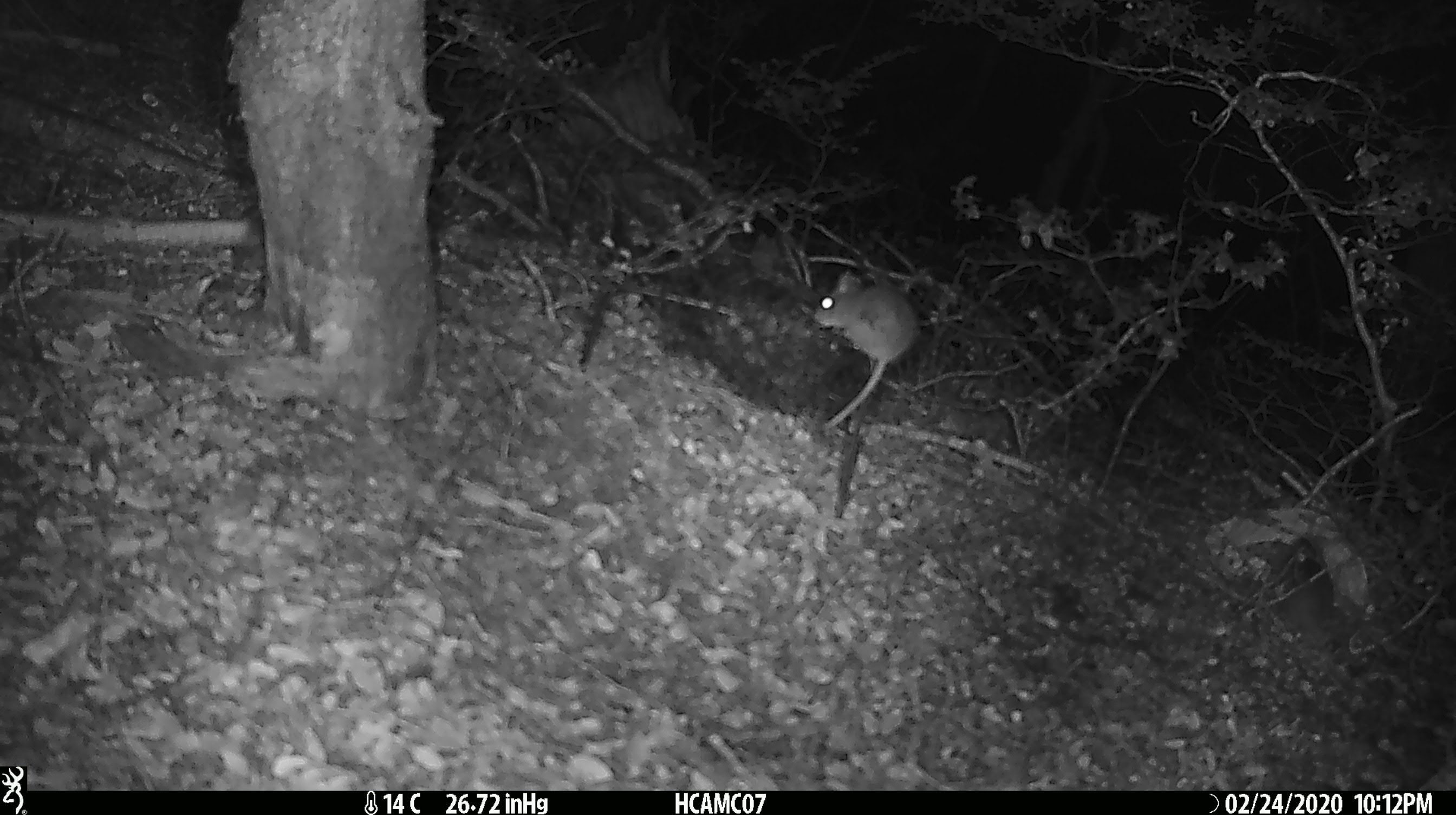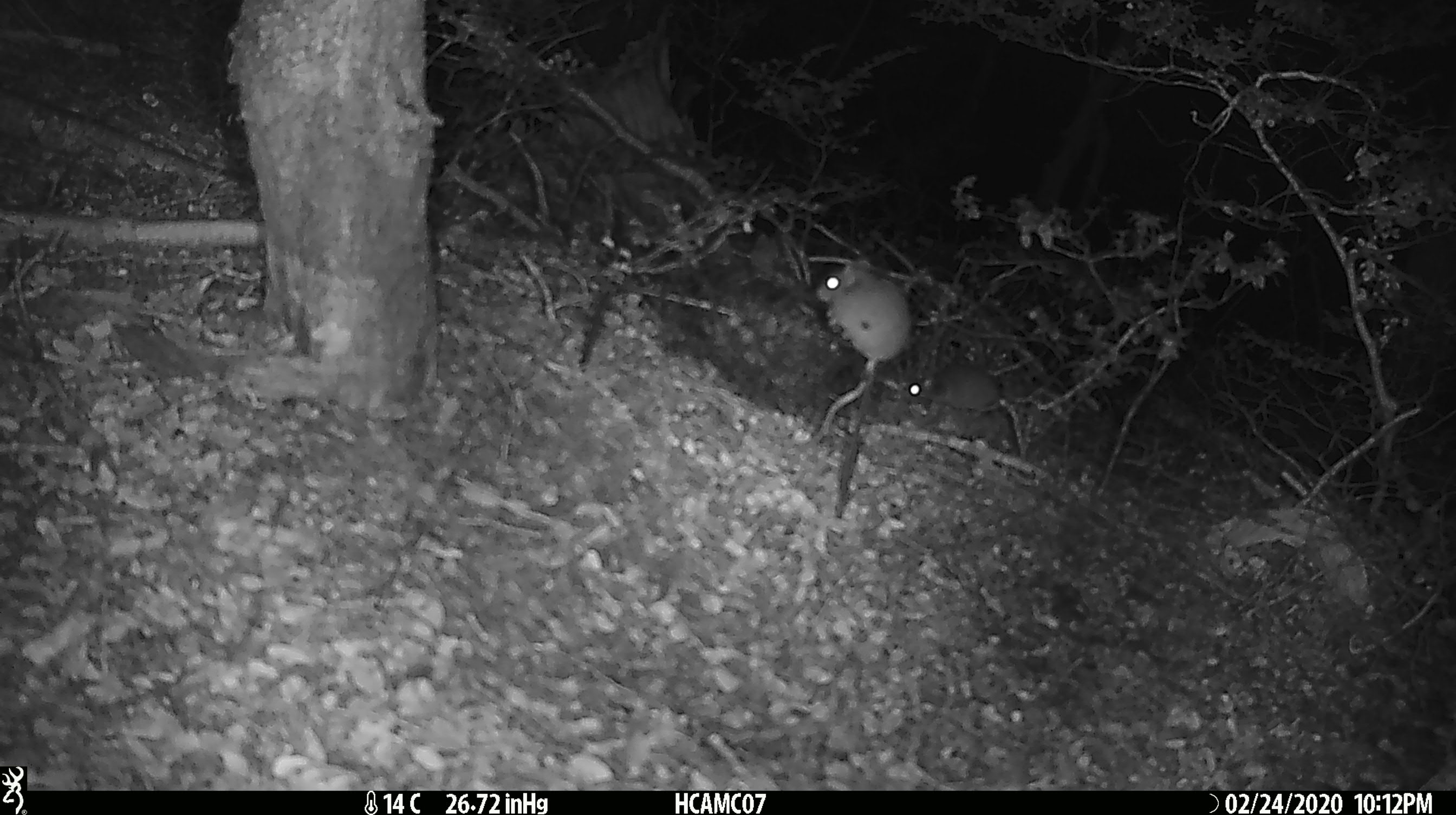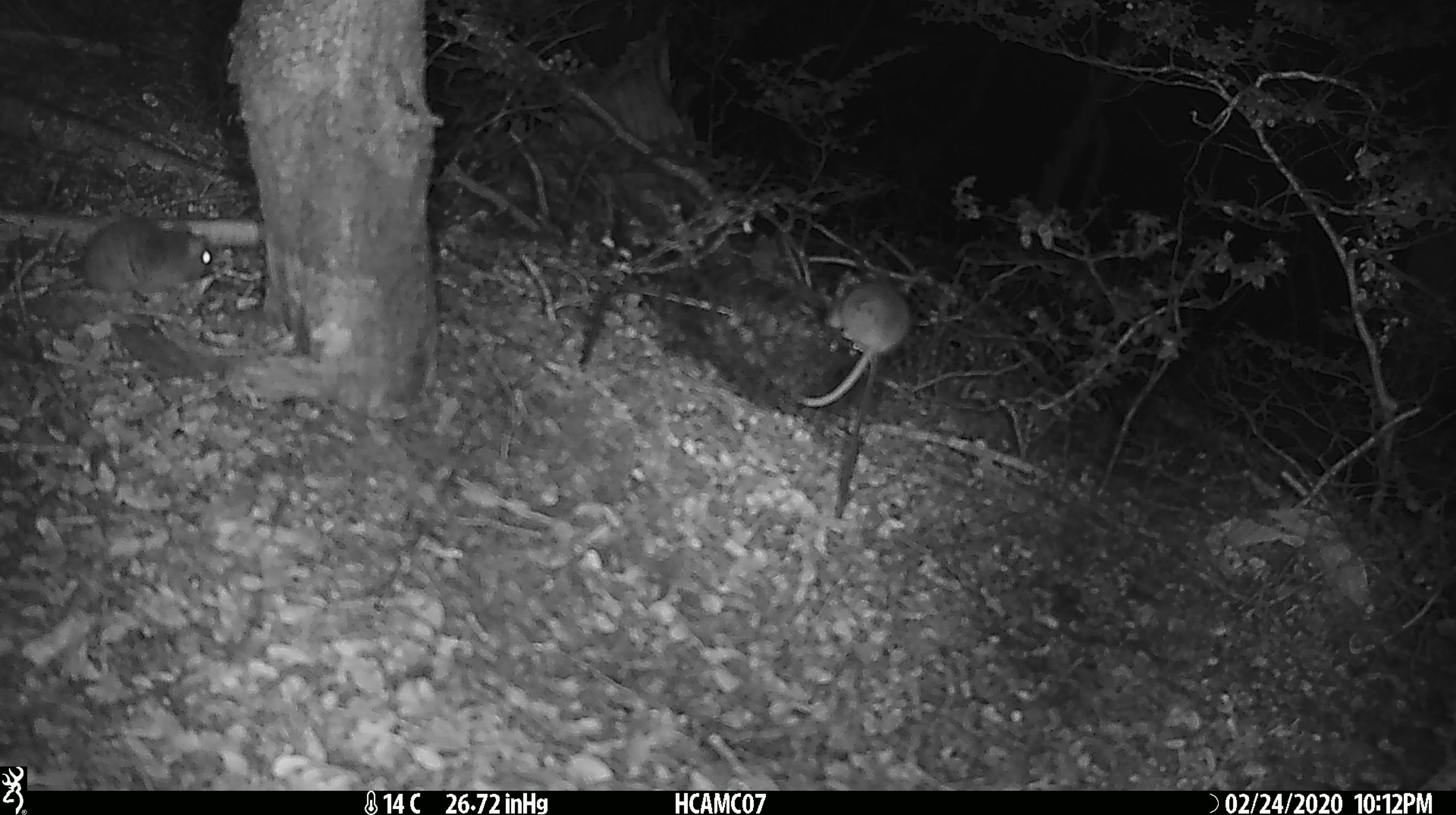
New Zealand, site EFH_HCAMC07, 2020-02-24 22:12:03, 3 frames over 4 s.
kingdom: Animalia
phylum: Chordata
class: Mammalia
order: Rodentia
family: Muridae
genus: Mus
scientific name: Mus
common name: mouse